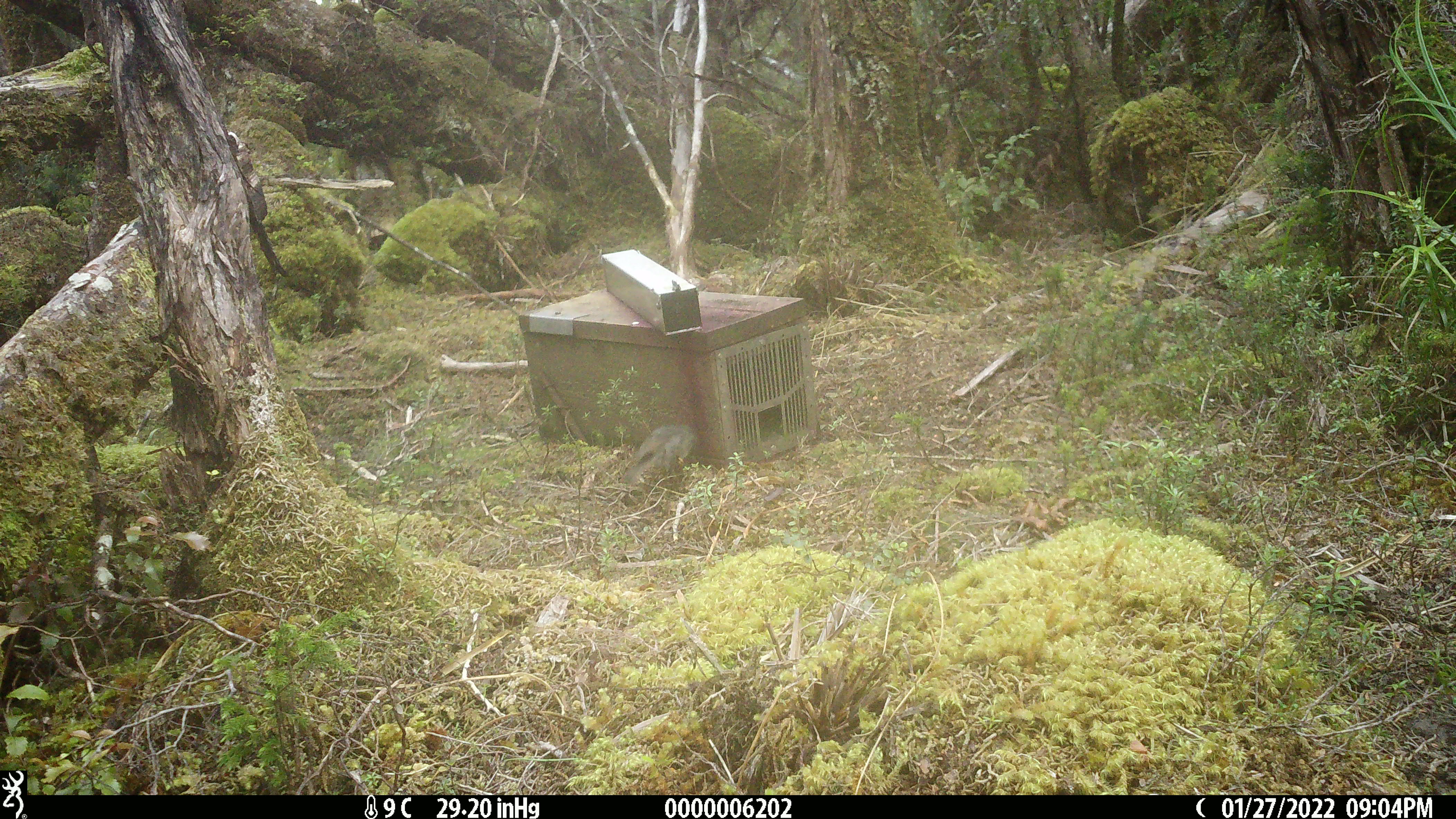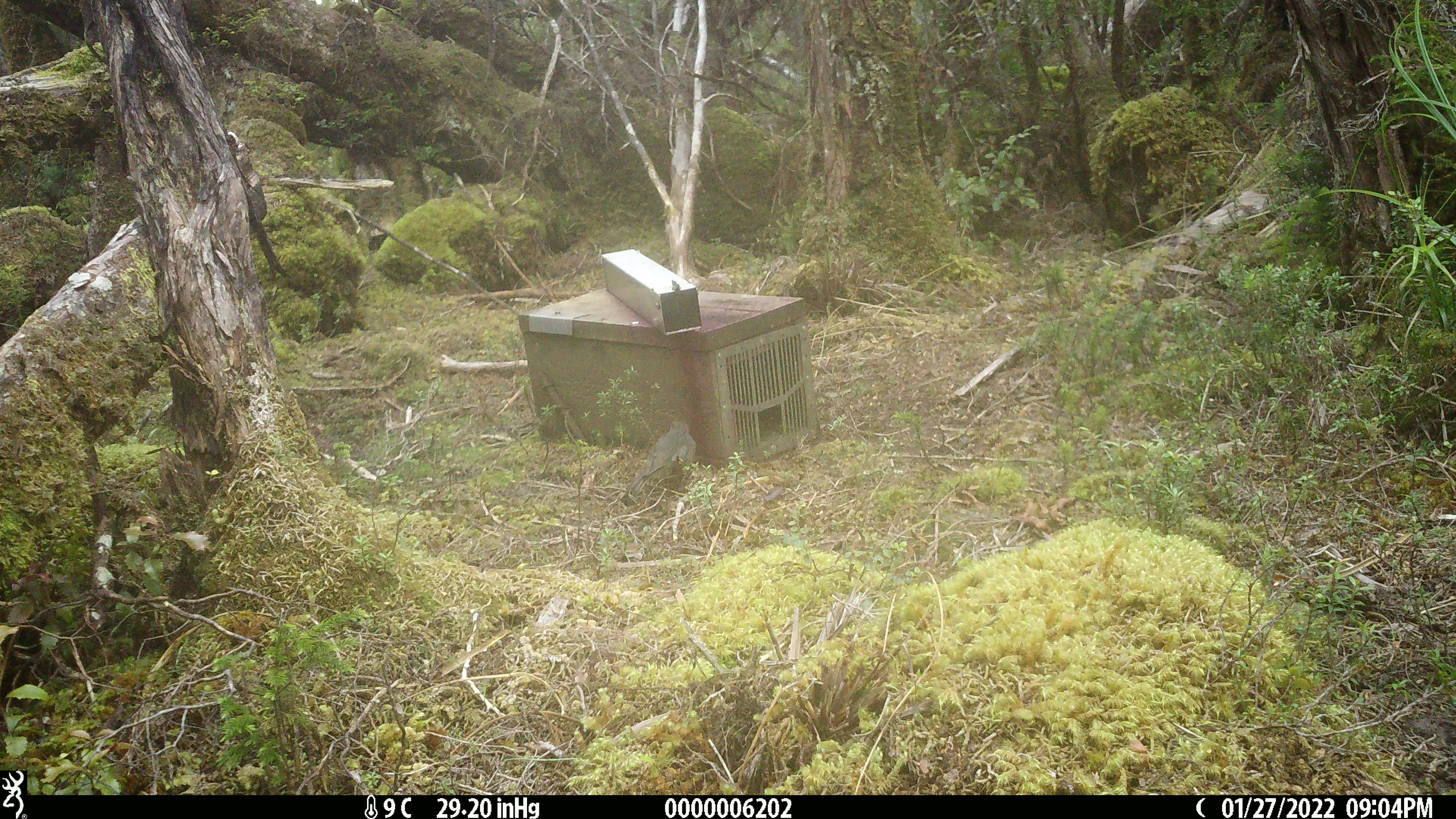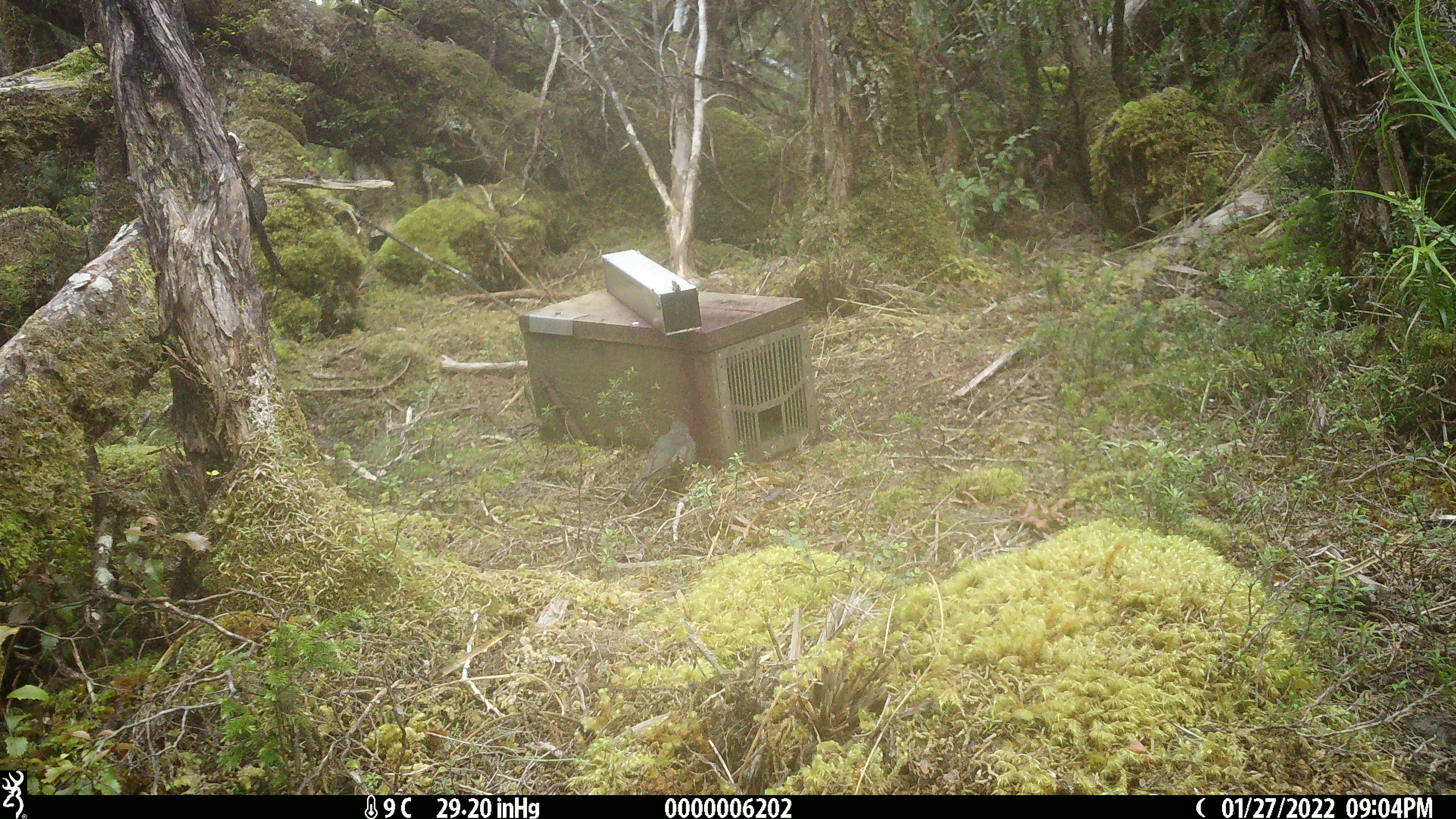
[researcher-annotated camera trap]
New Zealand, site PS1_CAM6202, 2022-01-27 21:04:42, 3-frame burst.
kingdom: Animalia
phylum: Chordata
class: Aves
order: Passeriformes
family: Petroicidae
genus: Petroica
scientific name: Petroica australis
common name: new zealand robin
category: robin